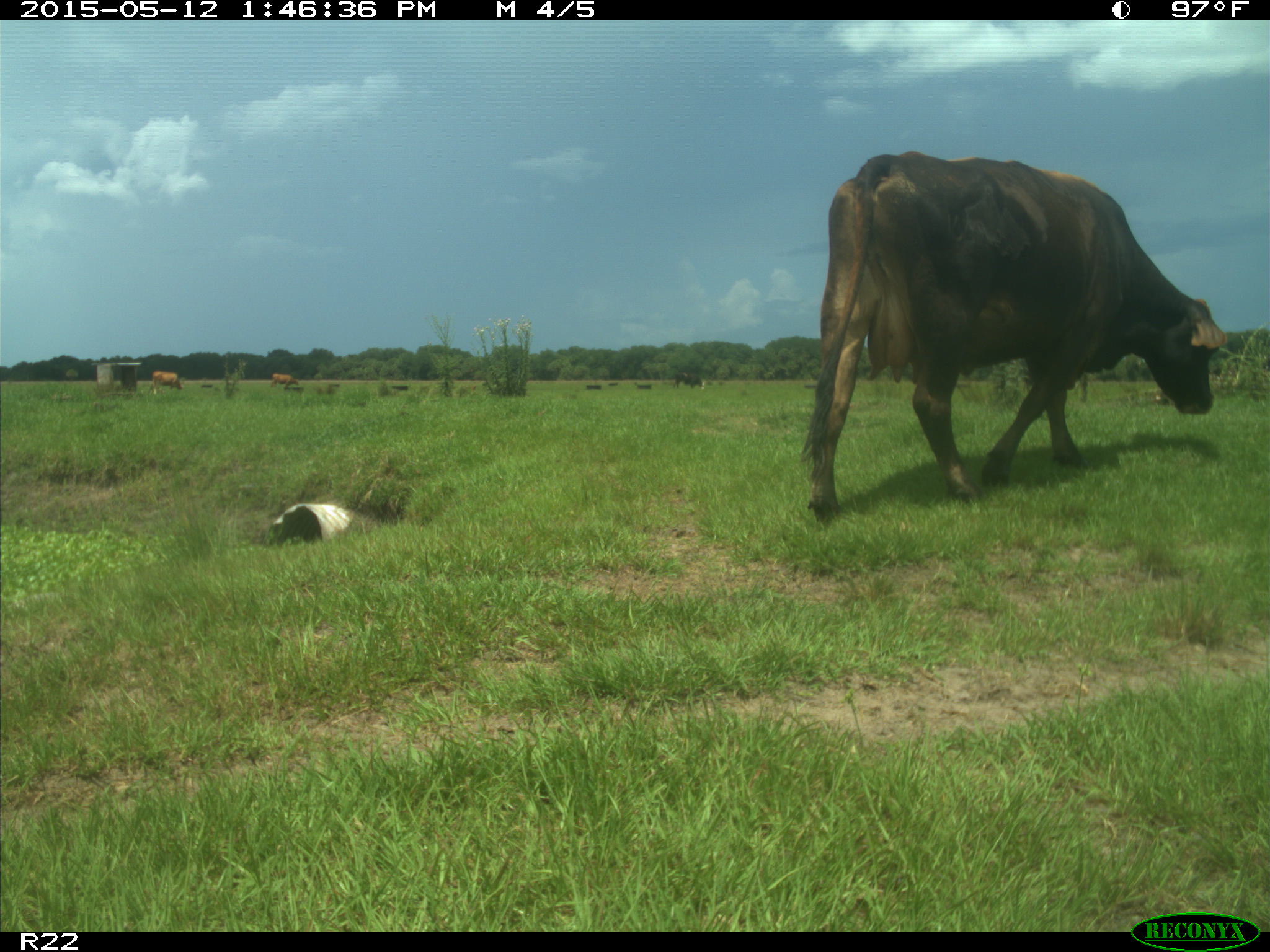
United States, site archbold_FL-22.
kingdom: Animalia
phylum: Chordata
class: Mammalia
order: Artiodactyla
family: Bovidae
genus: Bos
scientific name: Bos taurus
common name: domestic cow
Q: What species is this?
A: Bos taurus (domestic cow).